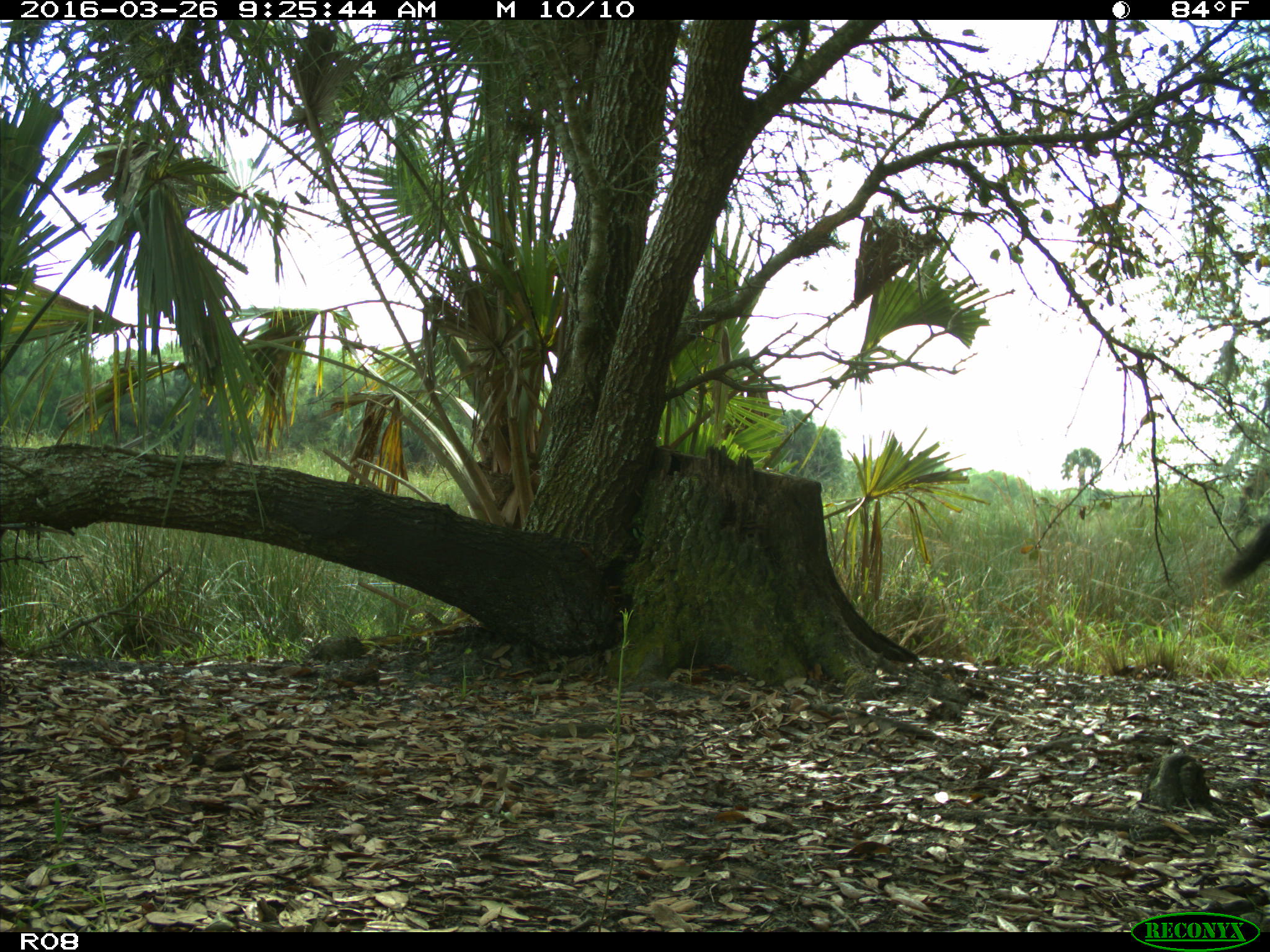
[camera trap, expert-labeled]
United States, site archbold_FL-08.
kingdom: Animalia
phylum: Chordata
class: Mammalia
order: Artiodactyla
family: Bovidae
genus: Bos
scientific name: Bos taurus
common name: domestic cow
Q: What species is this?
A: Bos taurus (domestic cow).